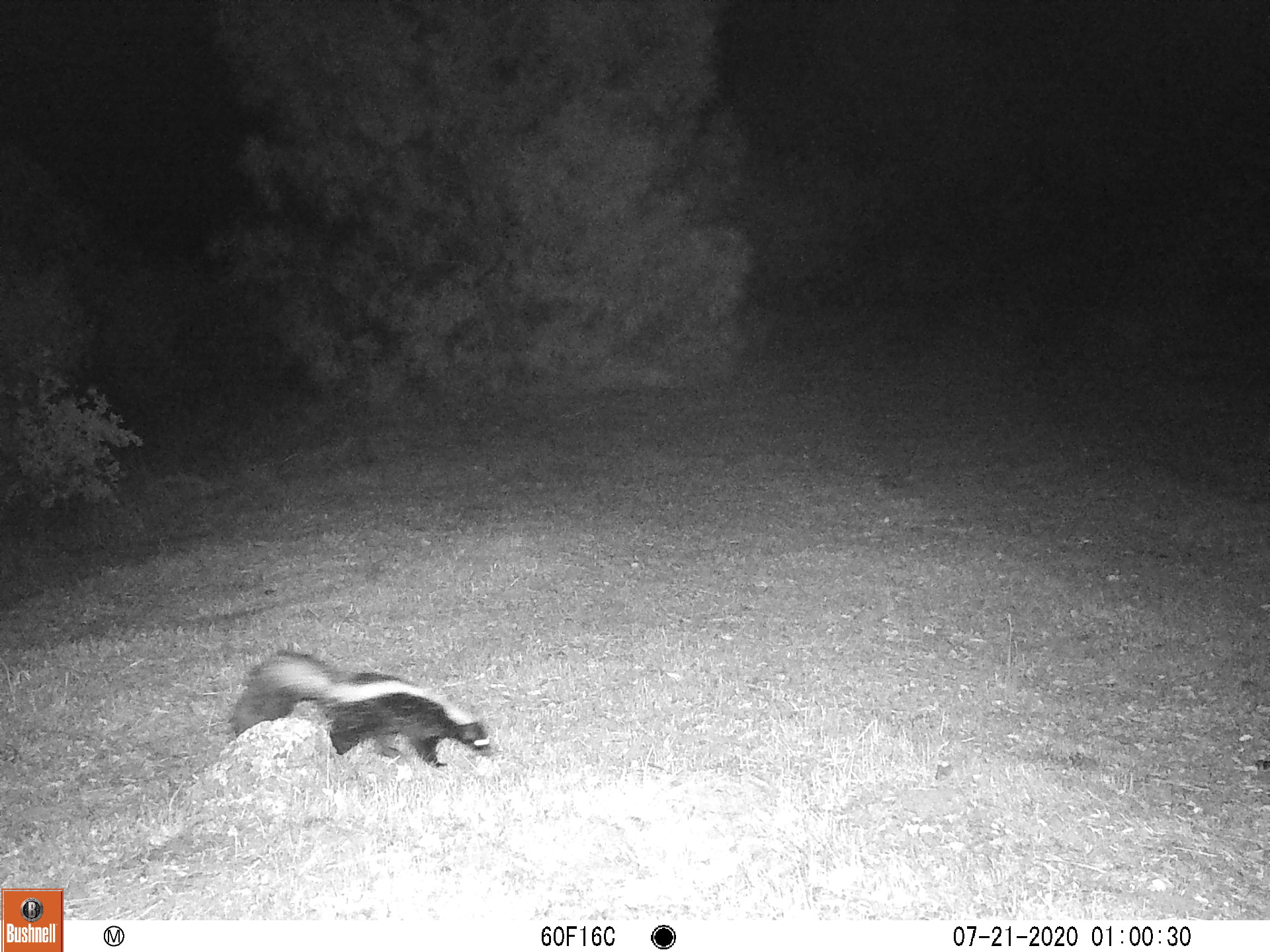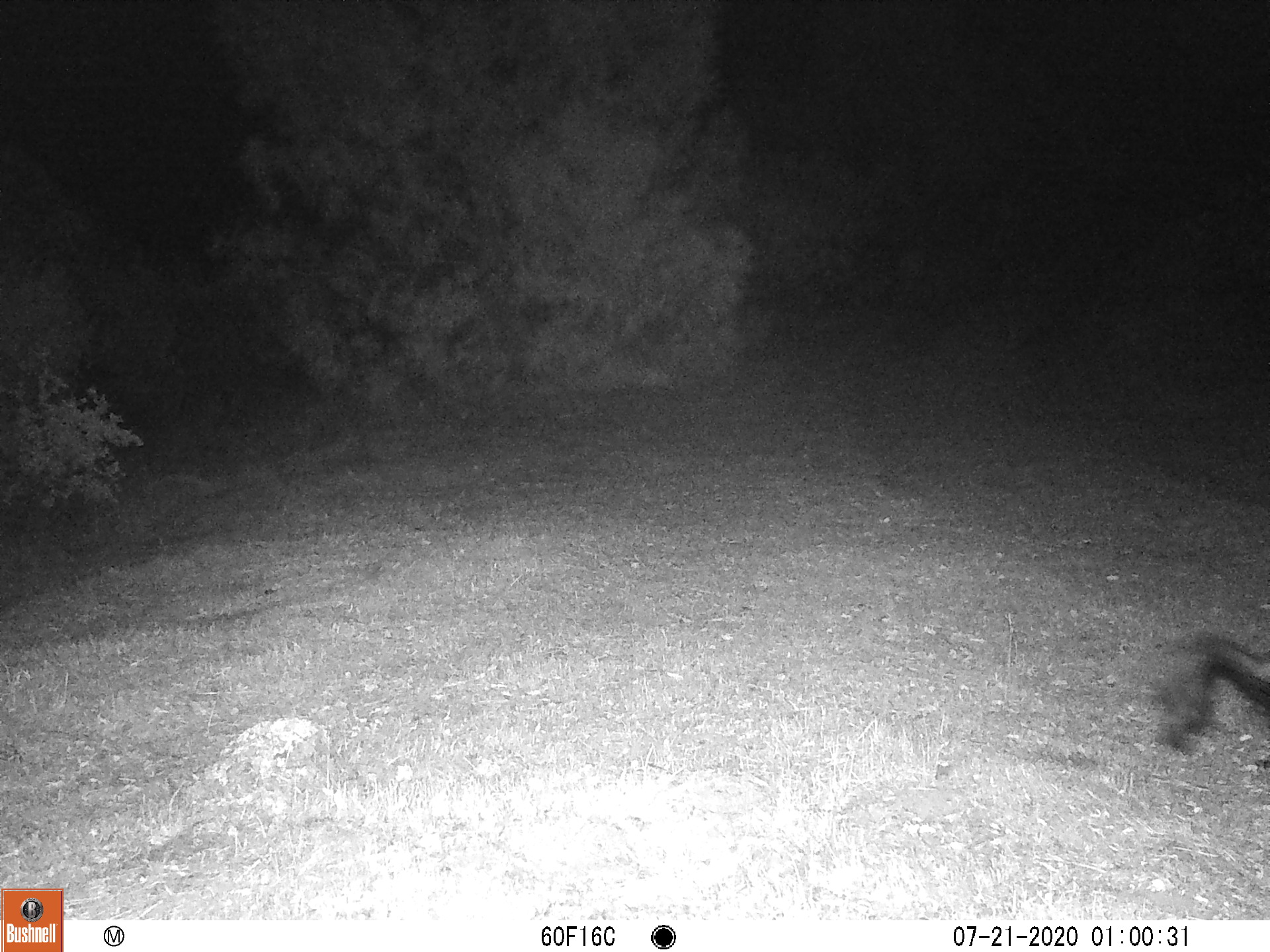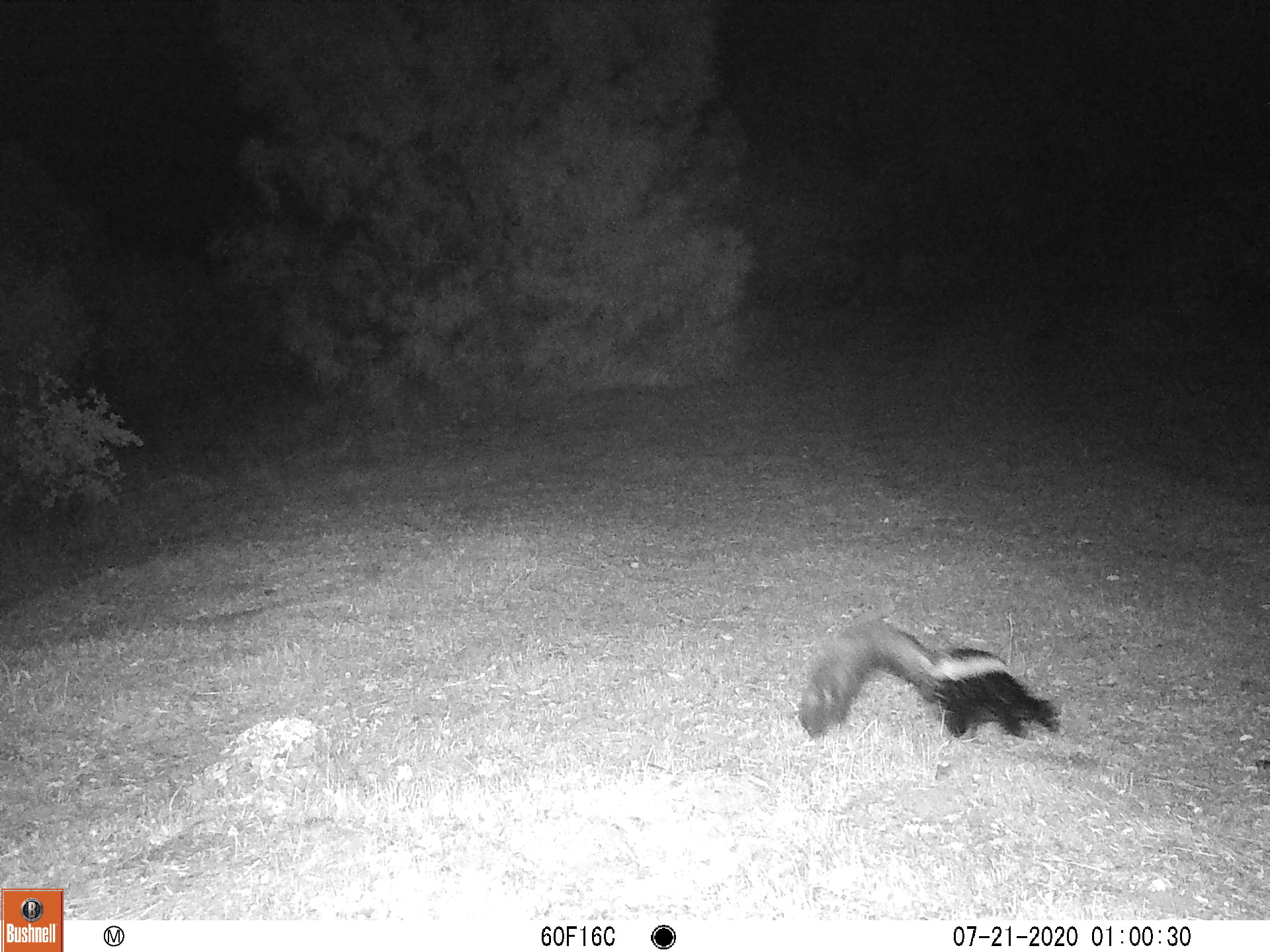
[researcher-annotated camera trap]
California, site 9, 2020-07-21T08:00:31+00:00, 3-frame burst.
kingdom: Animalia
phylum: Chordata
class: Mammalia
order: Carnivora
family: Mephitidae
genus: Mephitis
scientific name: Mephitis mephitis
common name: striped skunk